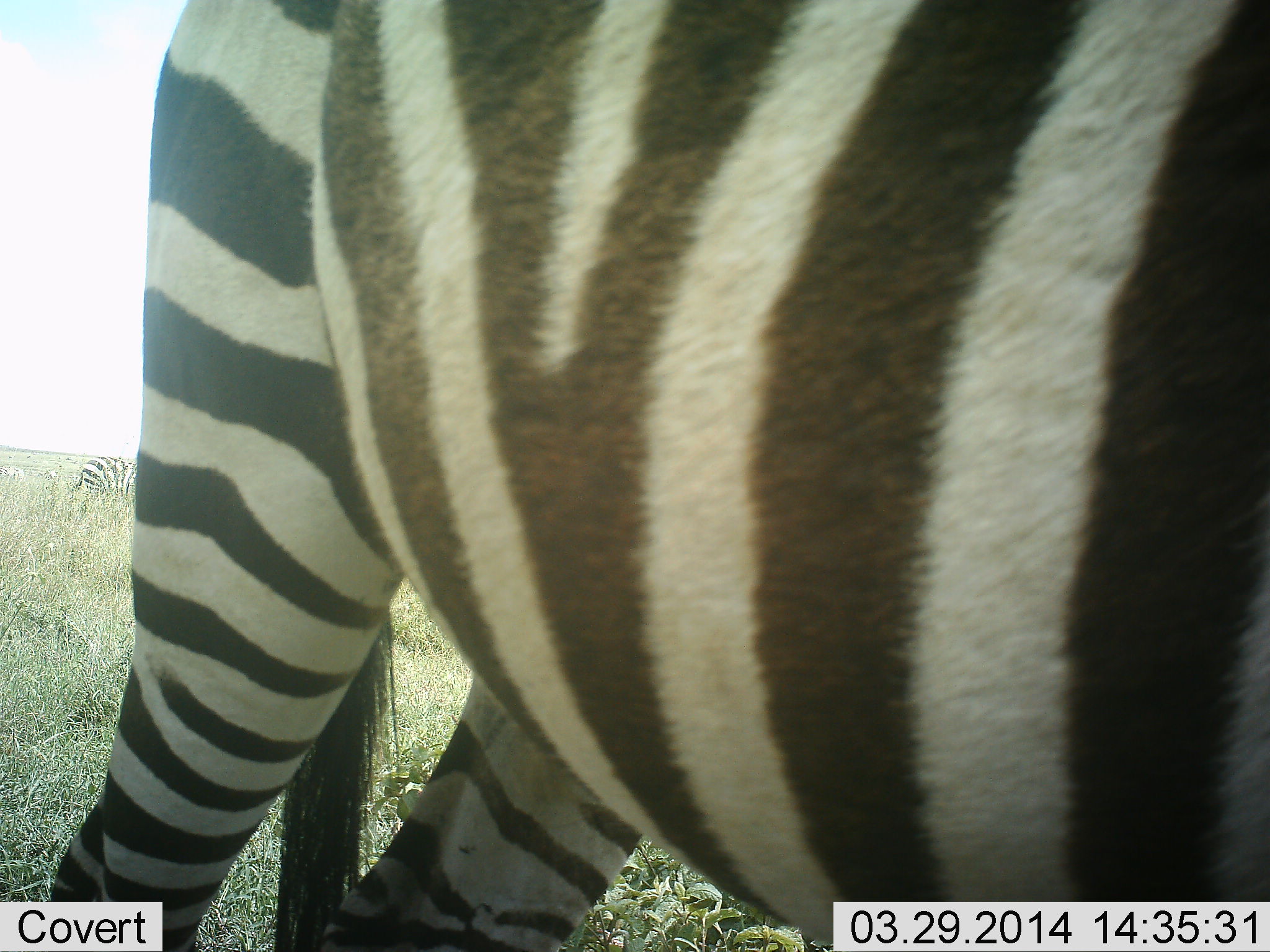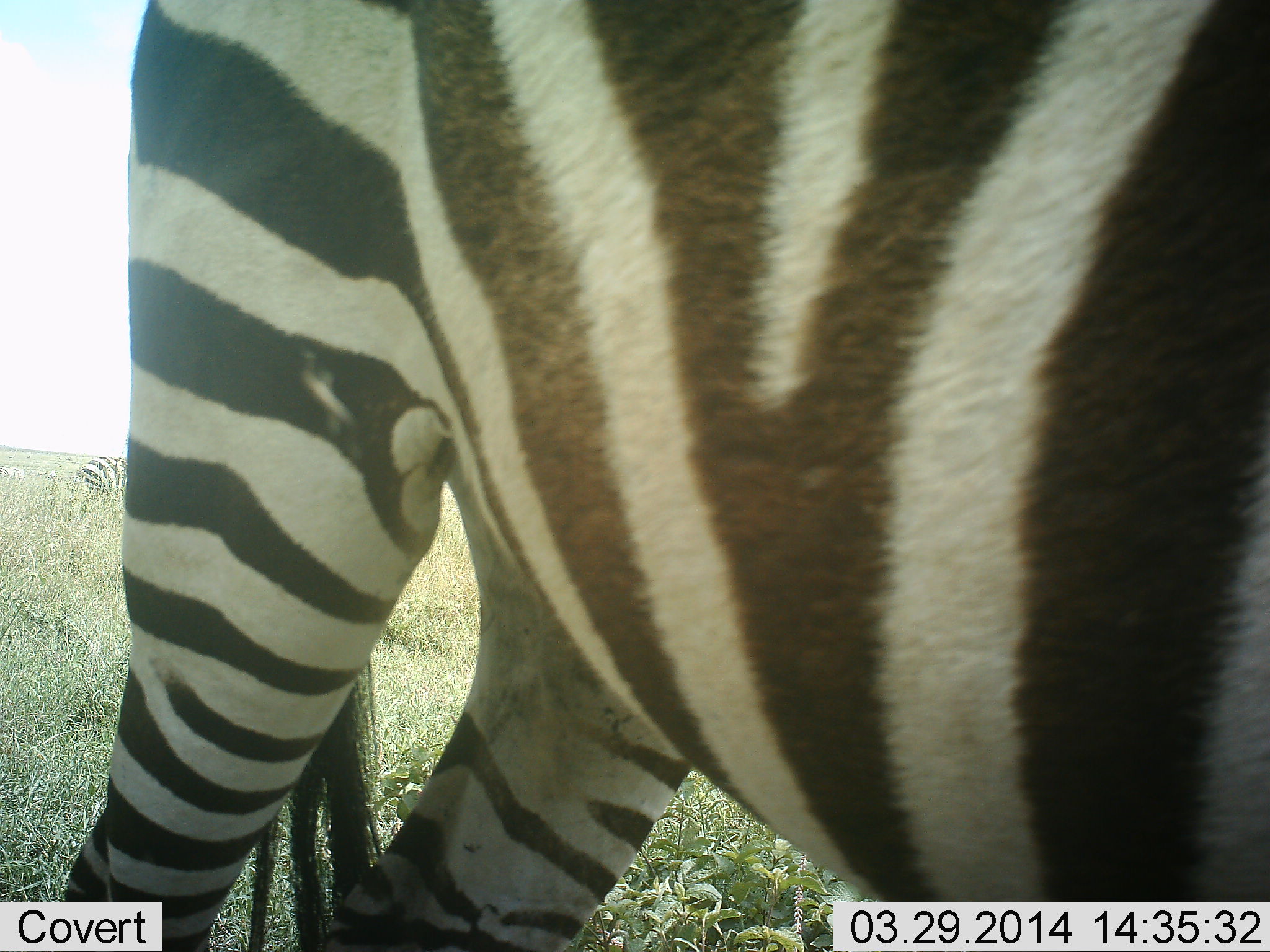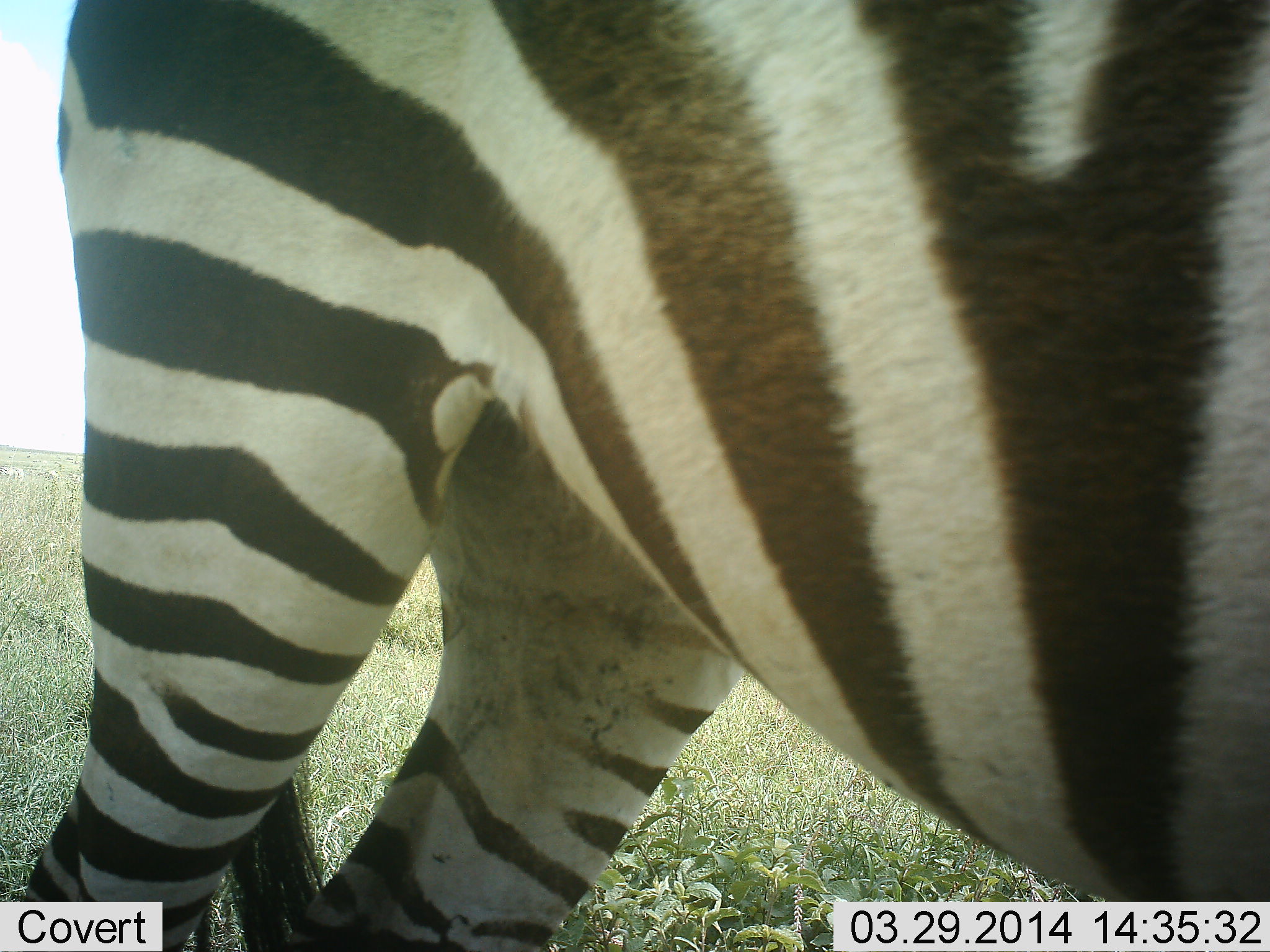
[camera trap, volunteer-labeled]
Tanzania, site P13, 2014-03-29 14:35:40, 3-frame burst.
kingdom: Animalia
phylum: Chordata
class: Mammalia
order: Perissodactyla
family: Equidae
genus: Equus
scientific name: Equus quagga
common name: plains zebra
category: zebra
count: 2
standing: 82%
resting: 4%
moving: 12%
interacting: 0%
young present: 0%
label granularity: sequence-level